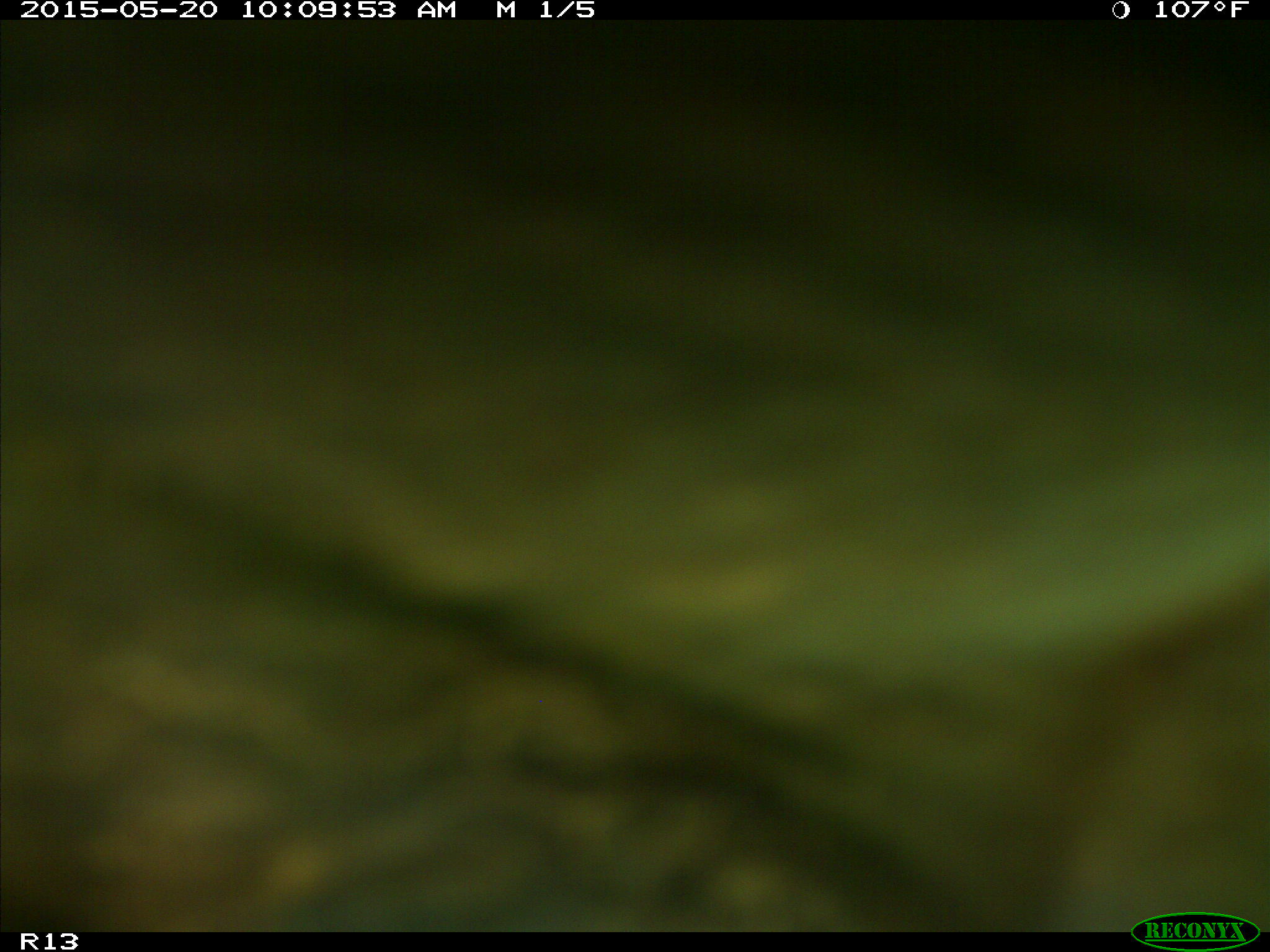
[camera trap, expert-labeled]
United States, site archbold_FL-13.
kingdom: Animalia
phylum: Chordata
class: Mammalia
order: Artiodactyla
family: Bovidae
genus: Bos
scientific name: Bos taurus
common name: domestic cow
Bos taurus (domestic cow).